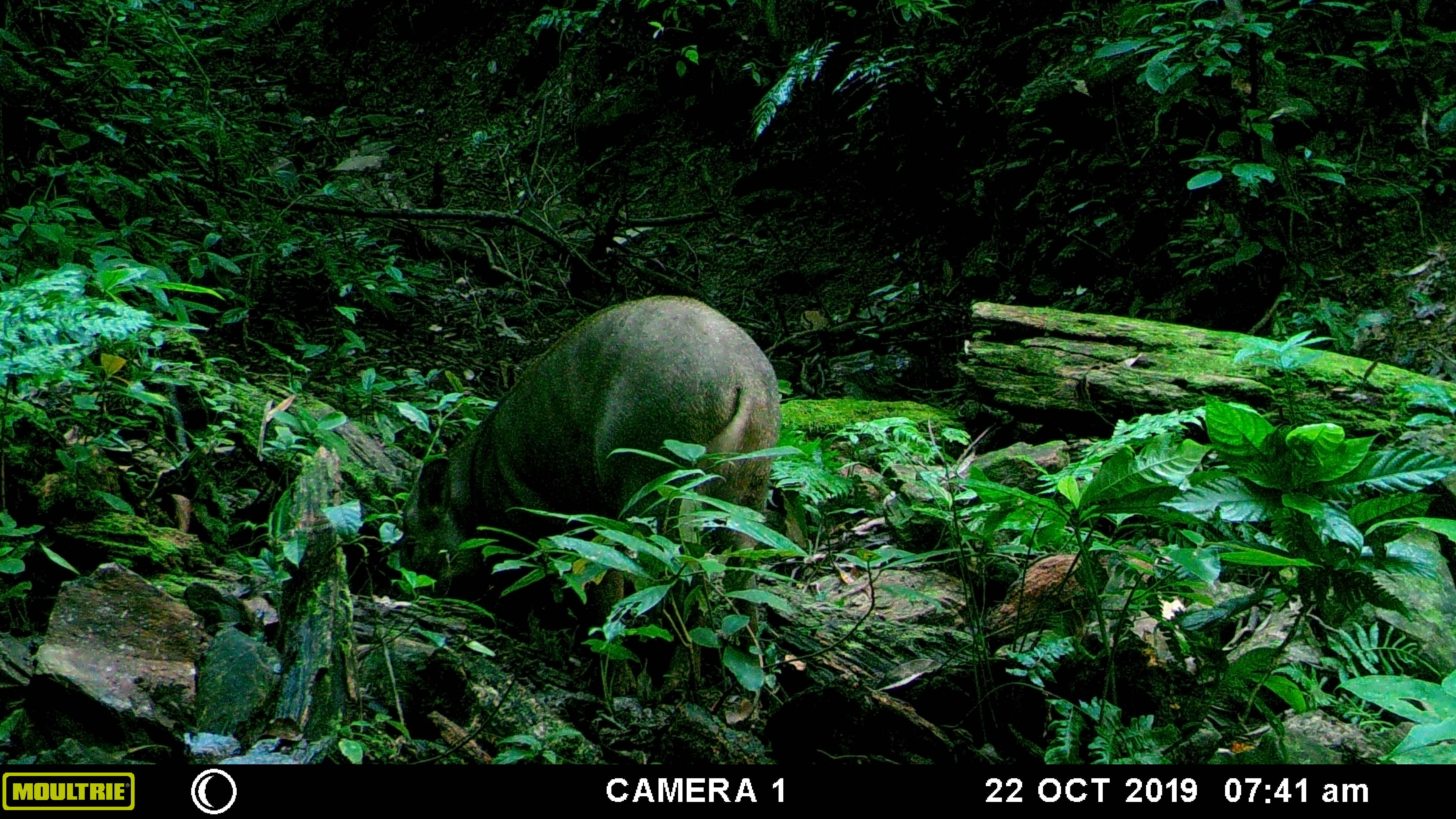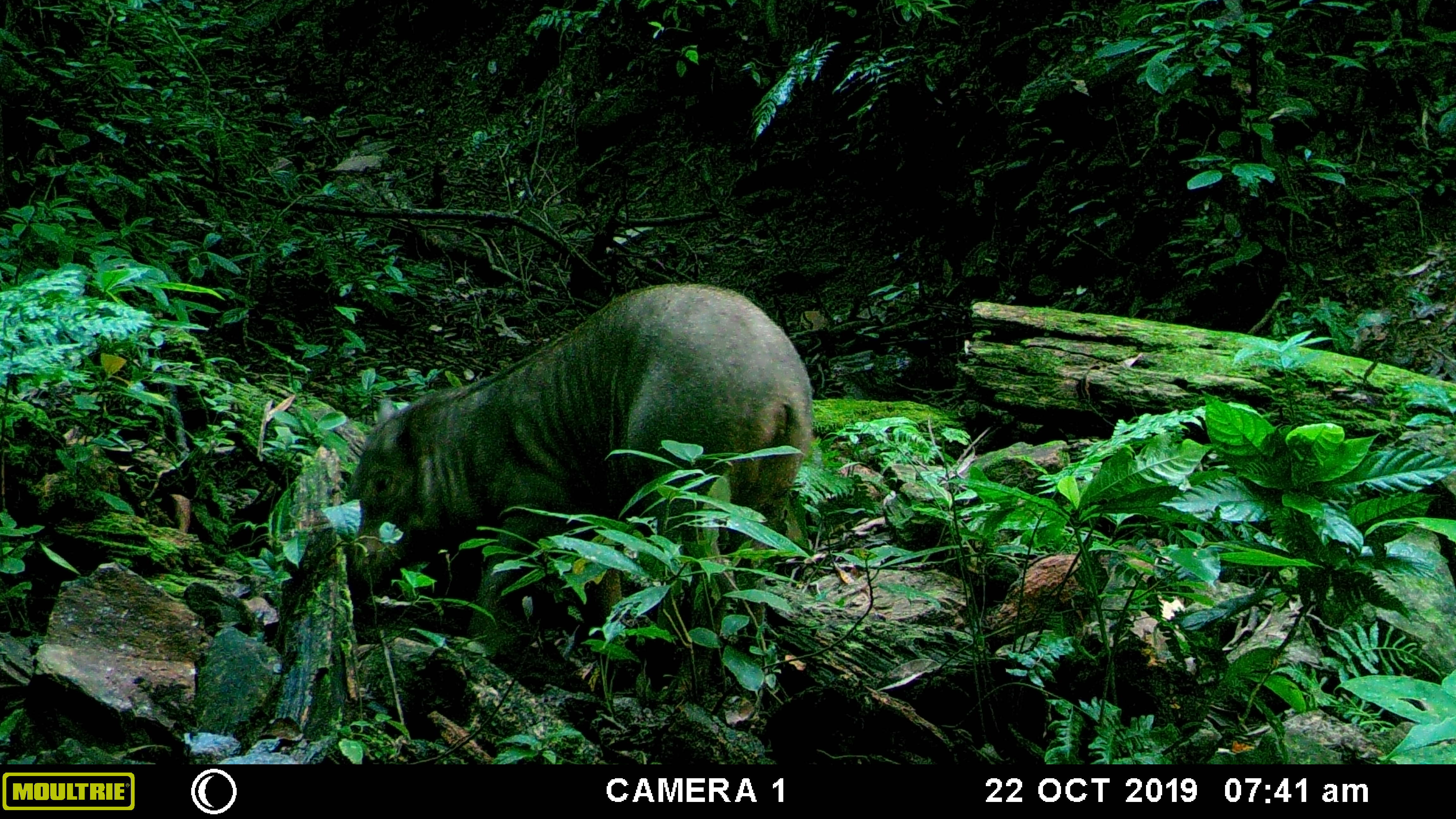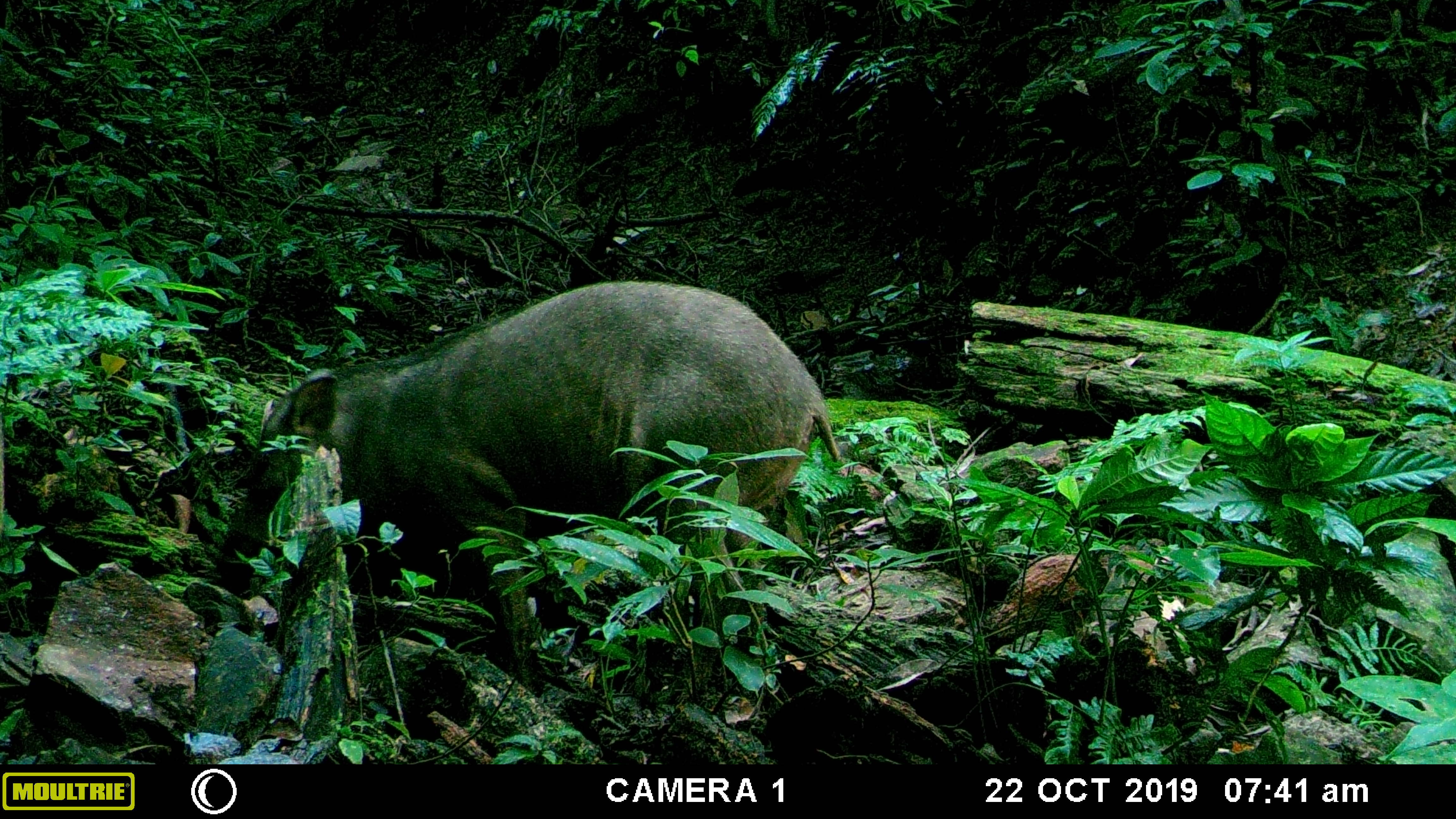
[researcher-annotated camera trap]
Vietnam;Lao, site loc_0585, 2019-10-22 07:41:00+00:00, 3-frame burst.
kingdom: Animalia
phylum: Chordata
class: Mammalia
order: Artiodactyla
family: Suidae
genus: Sus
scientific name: Sus scrofa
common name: eurasian wild pig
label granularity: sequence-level